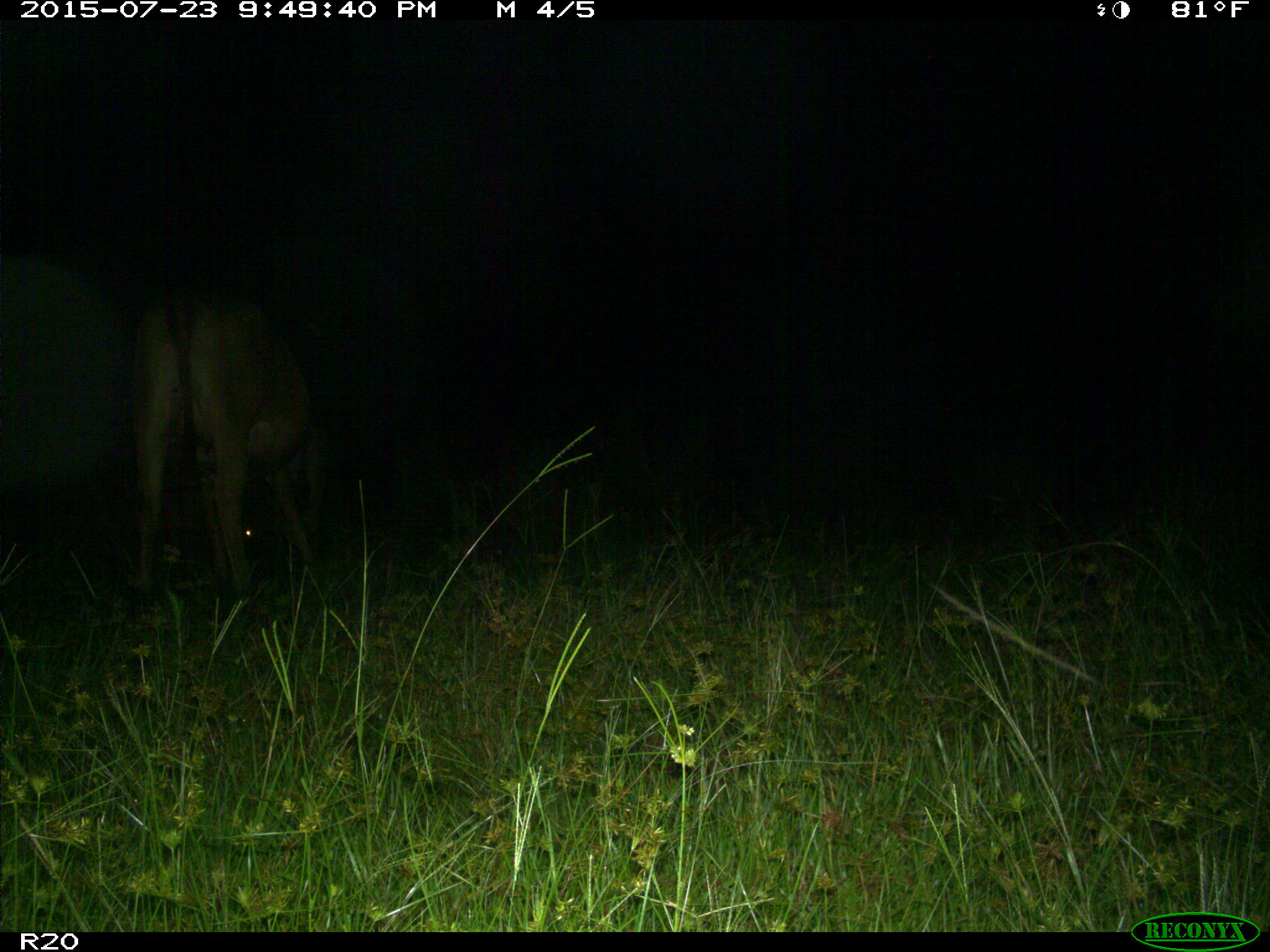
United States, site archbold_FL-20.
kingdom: Animalia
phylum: Chordata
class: Mammalia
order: Artiodactyla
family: Bovidae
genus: Bos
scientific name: Bos taurus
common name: domestic cow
Bos taurus (domestic cow).